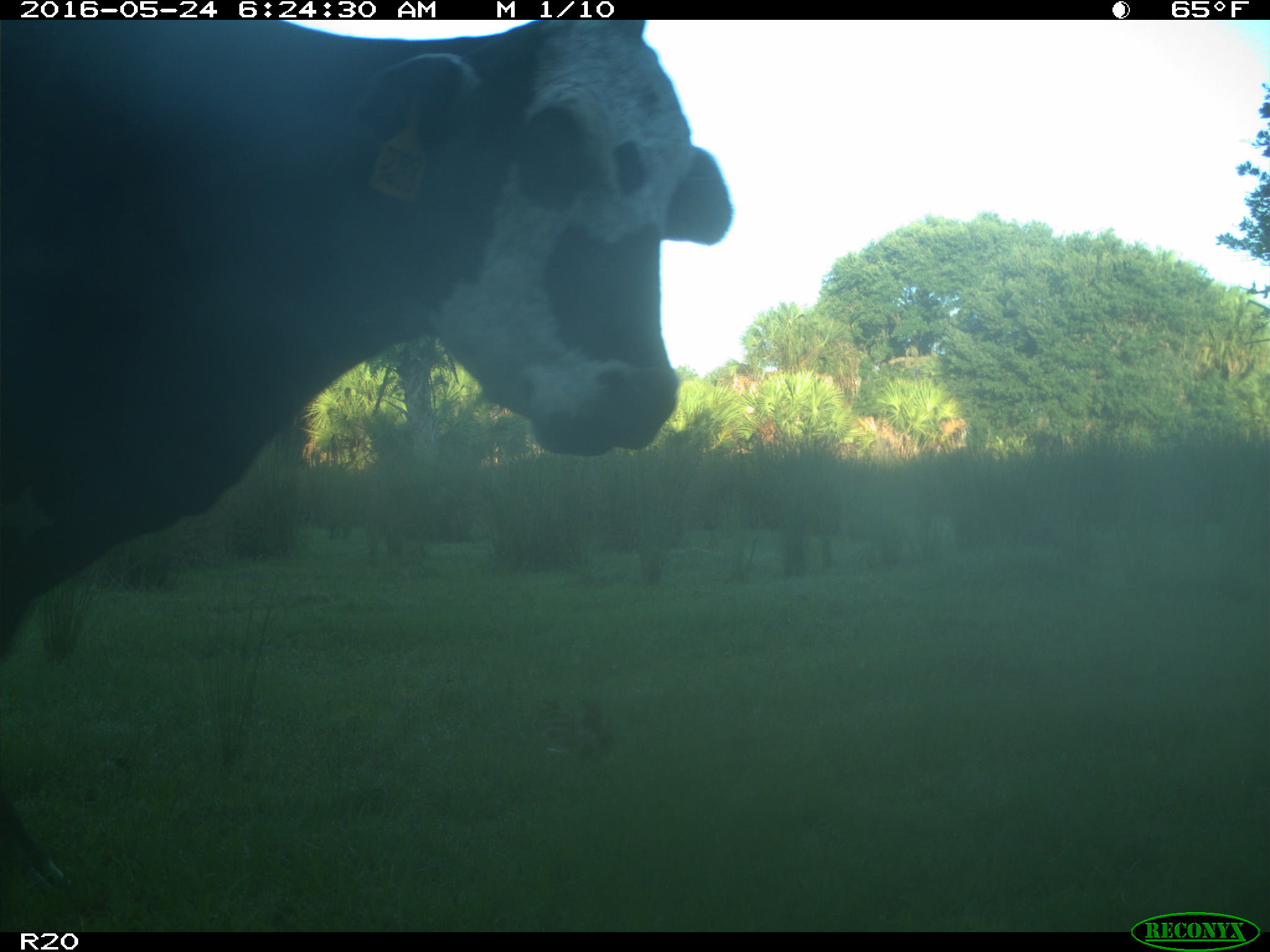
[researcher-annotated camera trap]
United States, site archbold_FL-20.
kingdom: Animalia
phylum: Chordata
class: Mammalia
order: Artiodactyla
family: Bovidae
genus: Bos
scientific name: Bos taurus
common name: domestic cow